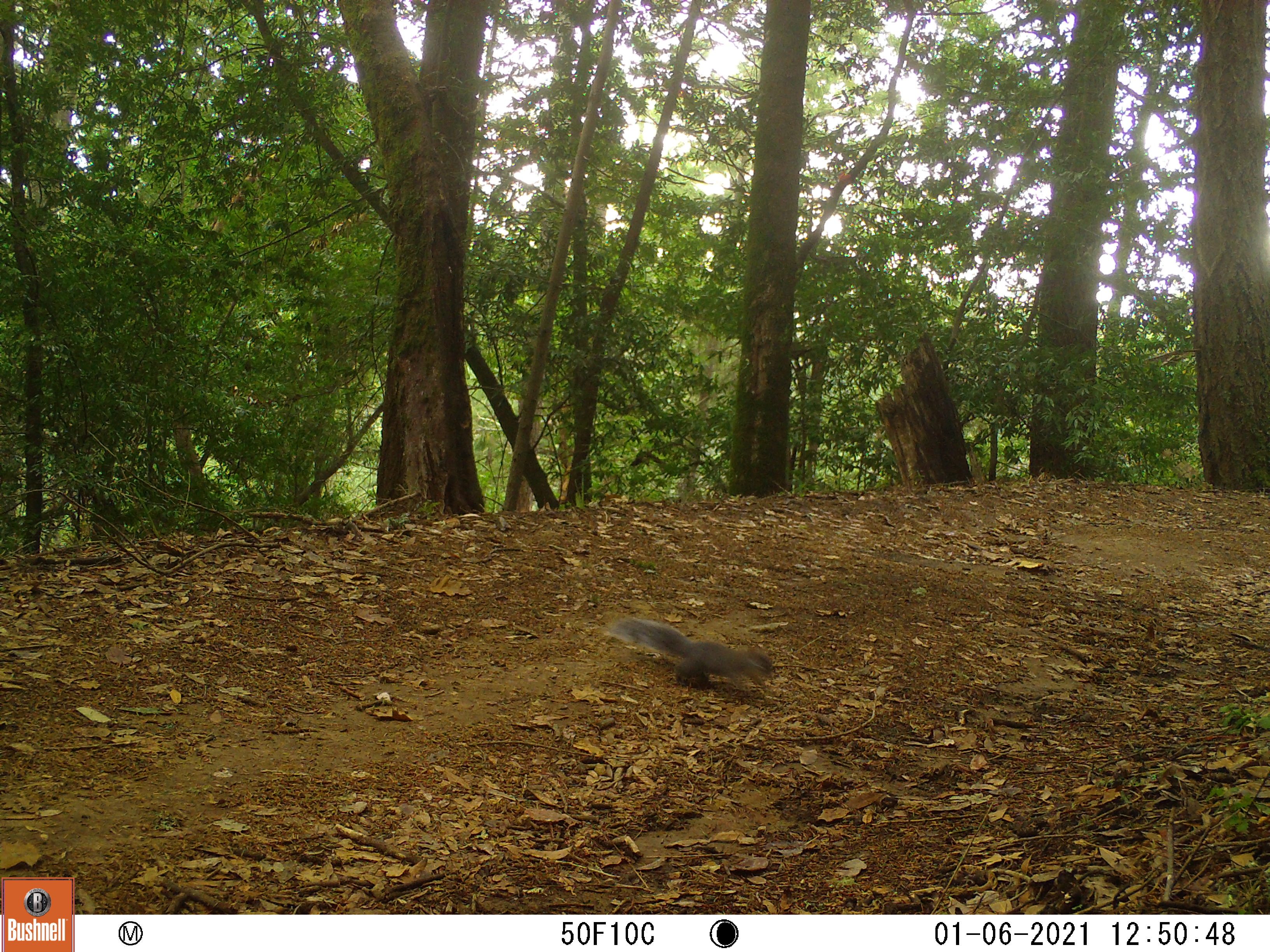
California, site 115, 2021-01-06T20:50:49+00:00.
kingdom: Animalia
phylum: Chordata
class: Mammalia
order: Rodentia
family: Sciuridae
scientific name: Sciuridae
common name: squirrel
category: unknown squirrel